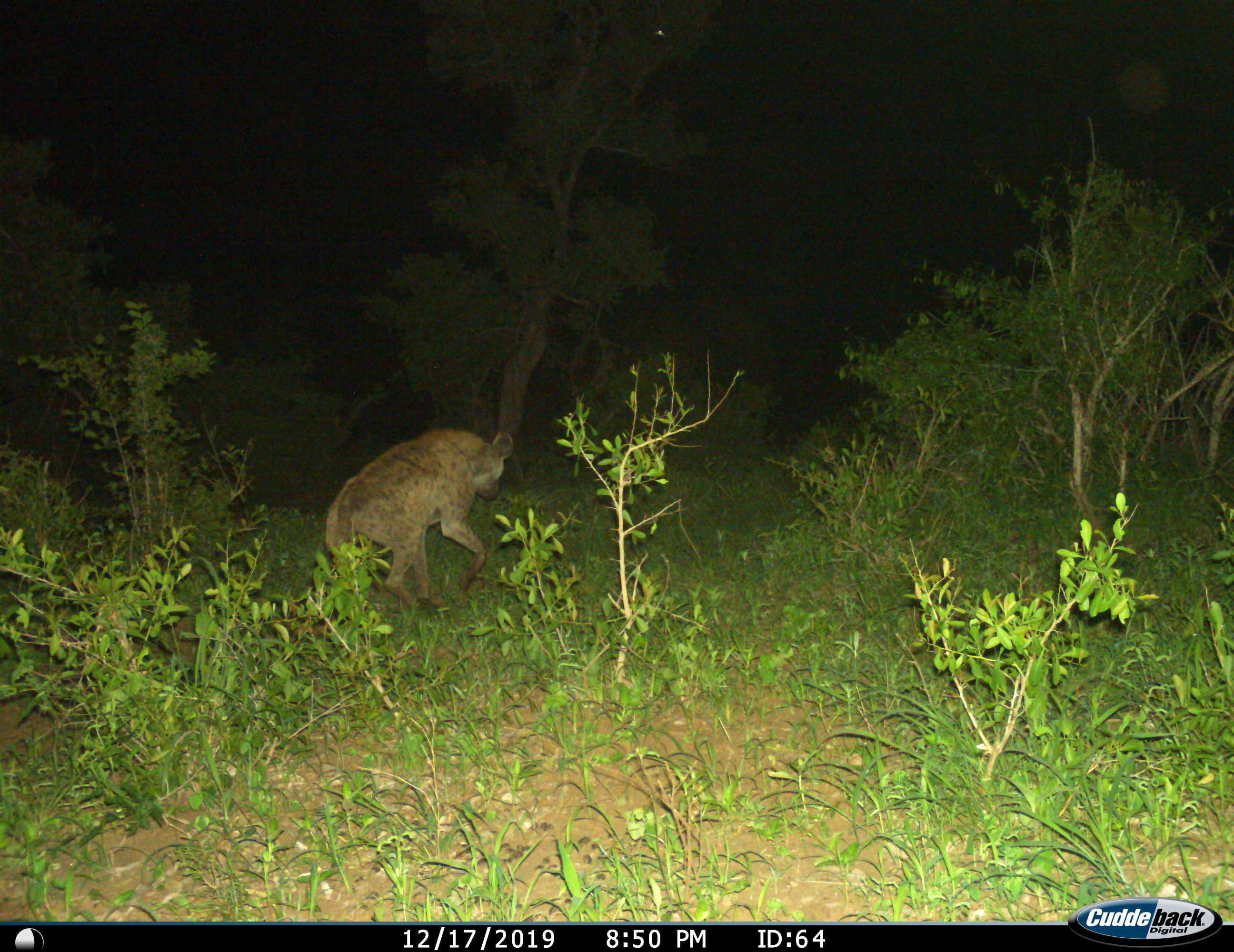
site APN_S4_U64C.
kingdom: Animalia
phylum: Chordata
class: Mammalia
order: Carnivora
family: Hyaenidae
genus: Crocuta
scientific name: Crocuta crocuta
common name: spotted hyena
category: hyenaspotted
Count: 1.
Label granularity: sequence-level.